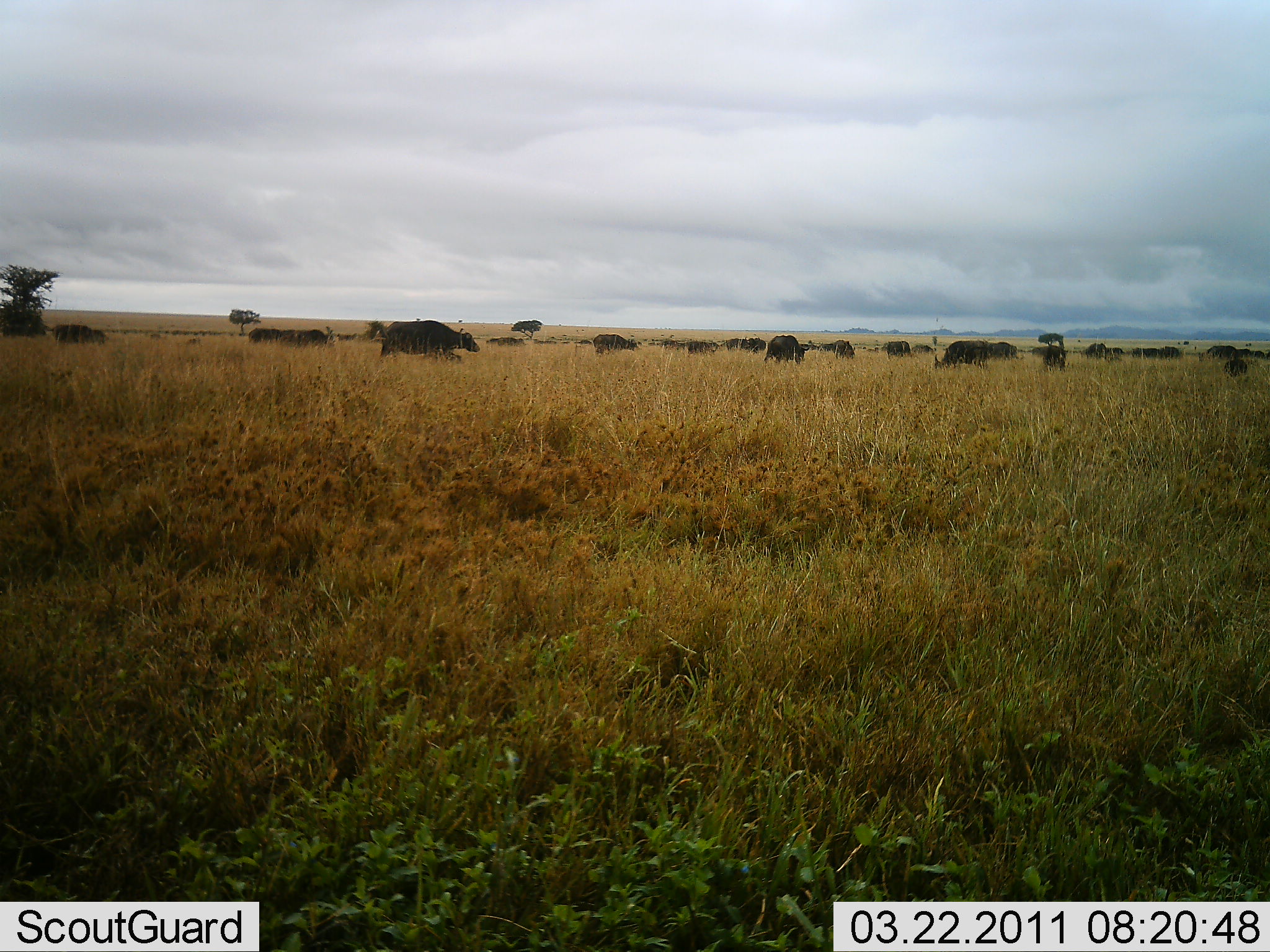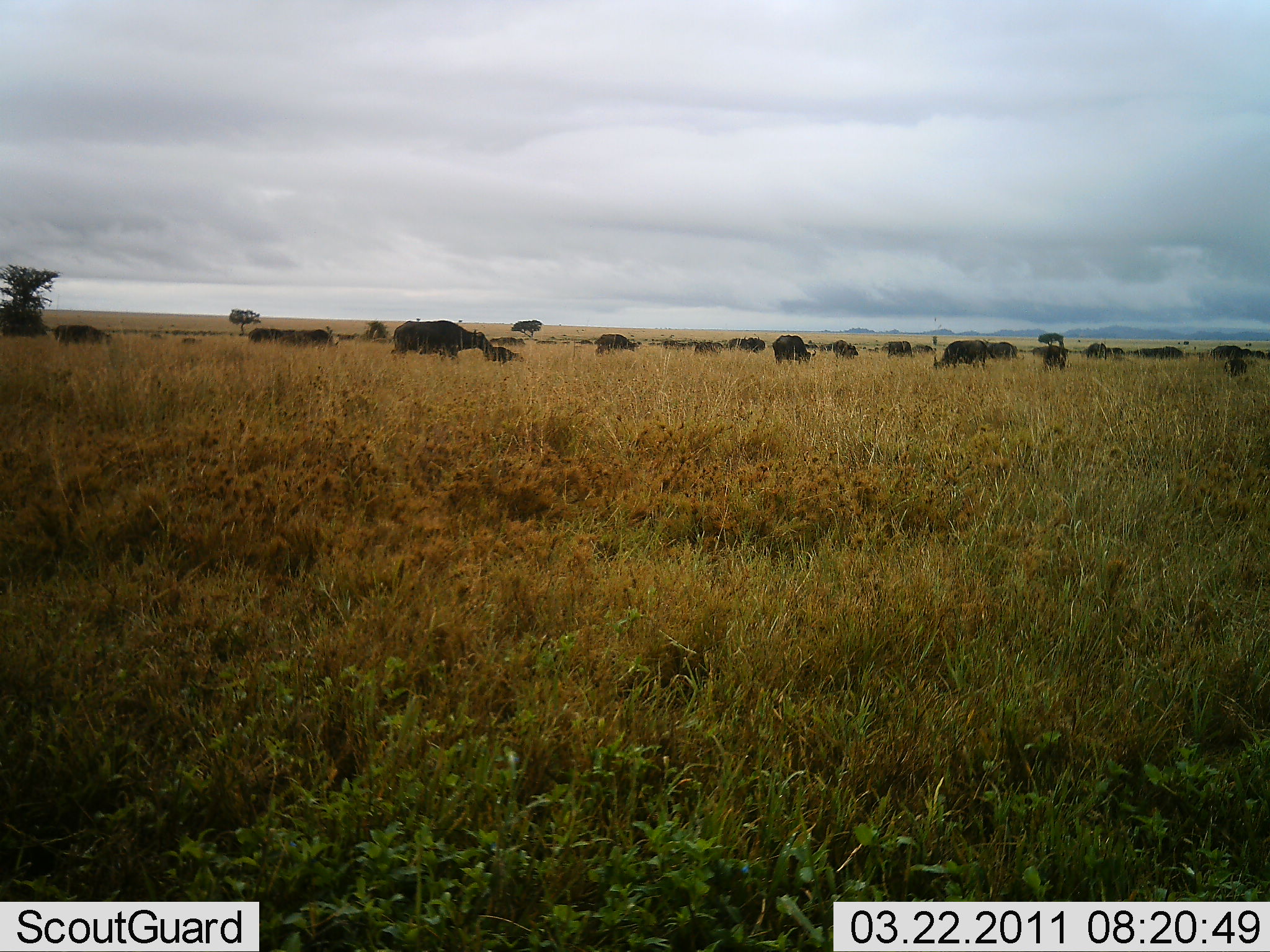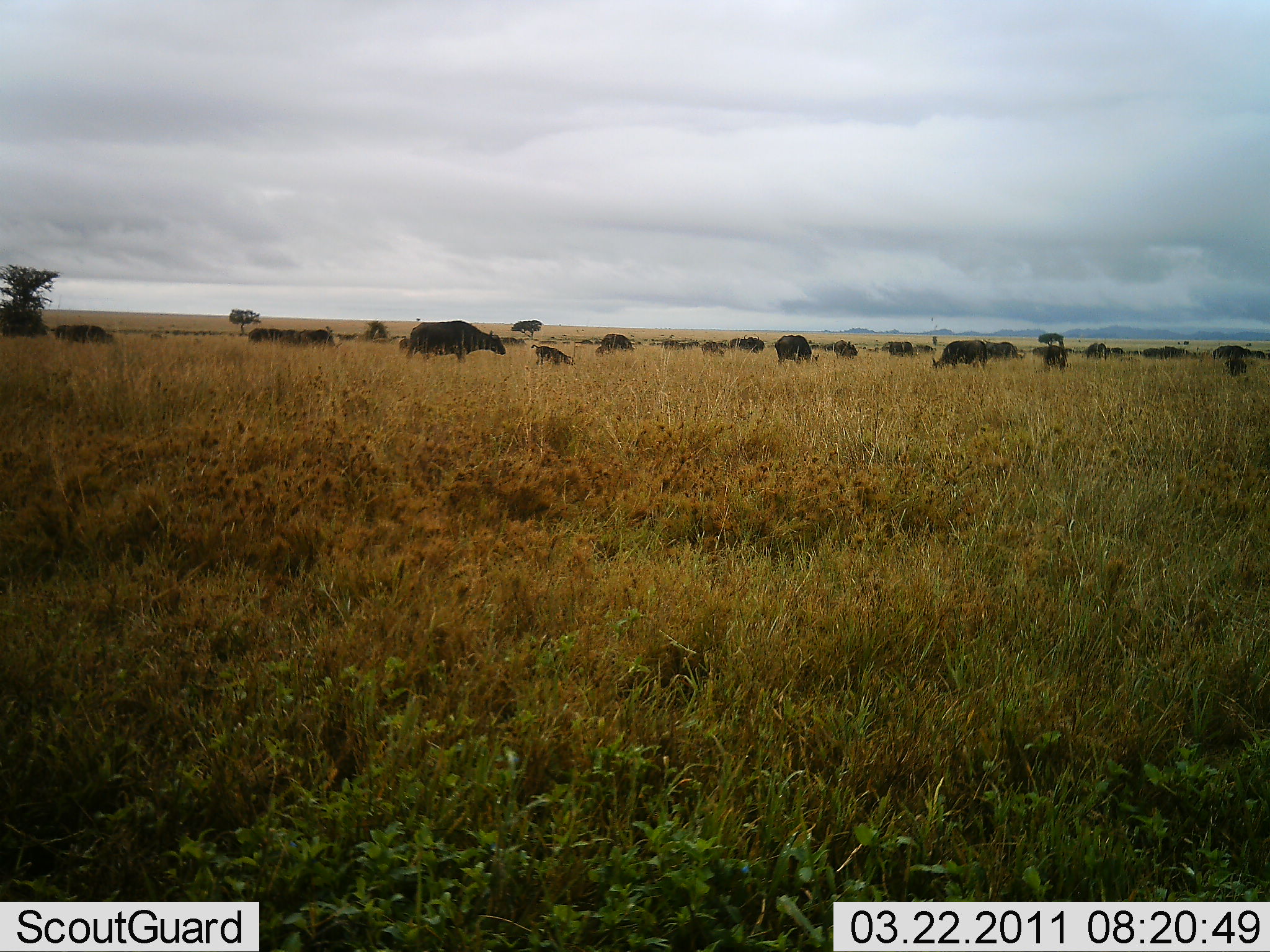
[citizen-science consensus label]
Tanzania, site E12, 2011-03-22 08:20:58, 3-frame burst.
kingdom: Animalia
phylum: Chordata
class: Mammalia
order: Artiodactyla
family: Bovidae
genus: Syncerus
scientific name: Syncerus caffer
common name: cape buffalo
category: buffalo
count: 11-50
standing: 40%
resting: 30%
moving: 60%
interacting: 30%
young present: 50%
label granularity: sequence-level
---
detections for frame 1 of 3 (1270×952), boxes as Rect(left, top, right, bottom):
animal: Rect(380, 319, 480, 363); Rect(935, 341, 990, 369); Rect(766, 335, 811, 365)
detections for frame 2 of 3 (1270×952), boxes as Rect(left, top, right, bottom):
animal: Rect(392, 320, 494, 360); Rect(933, 340, 988, 371); Rect(53, 324, 112, 348); Rect(772, 334, 816, 365)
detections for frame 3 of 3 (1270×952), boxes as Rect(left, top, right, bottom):
animal: Rect(409, 321, 506, 363); Rect(931, 340, 988, 371)